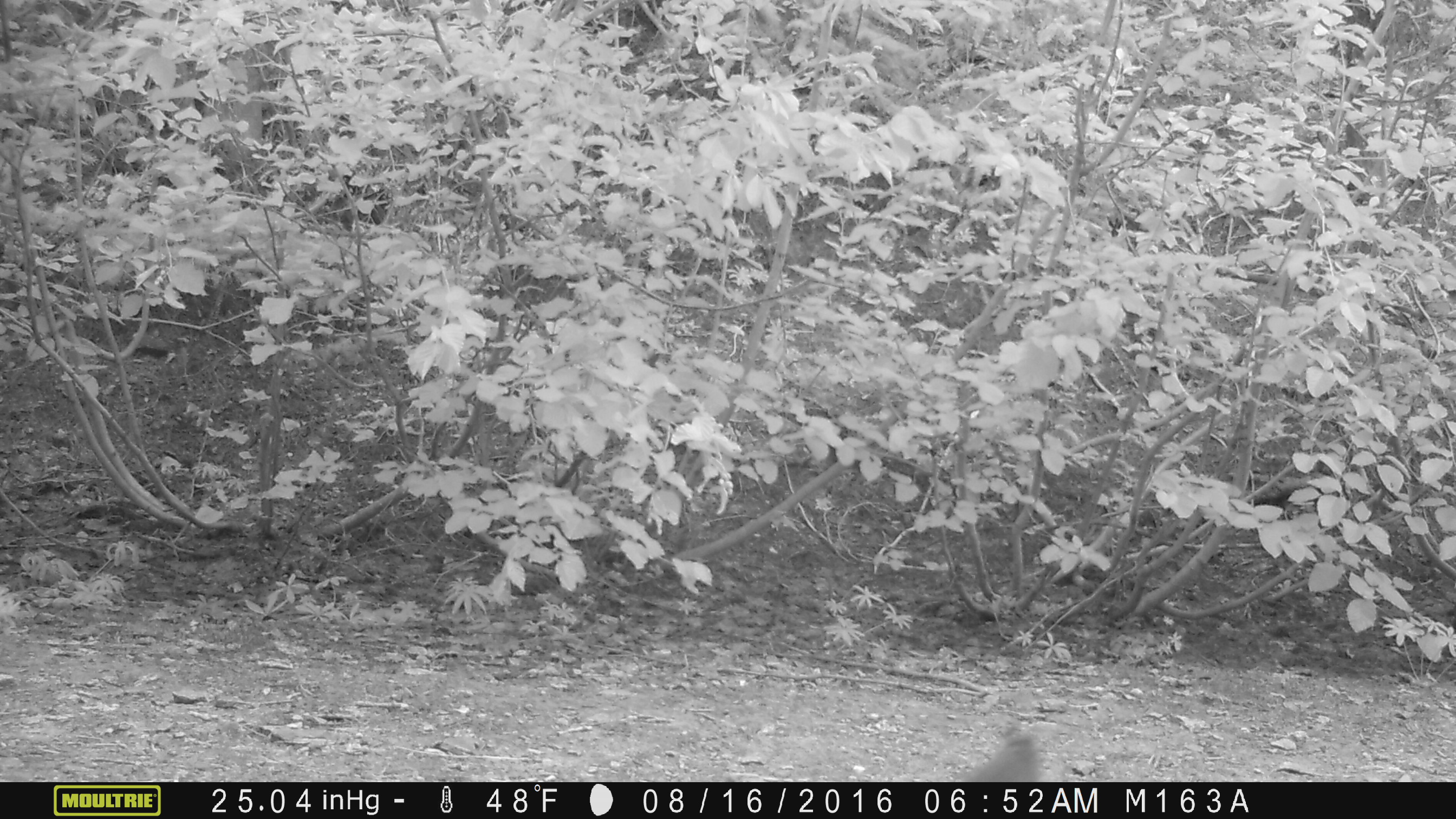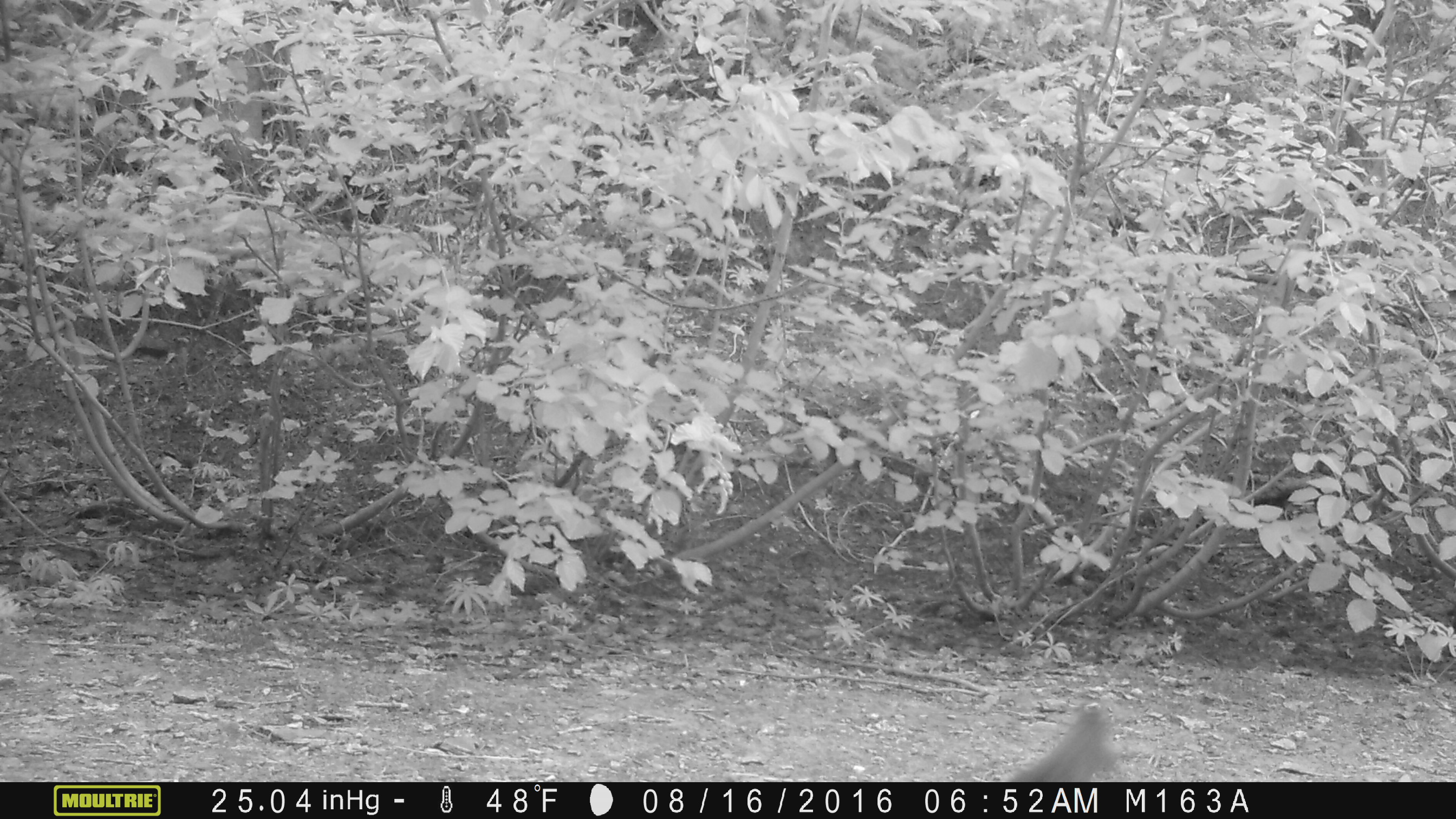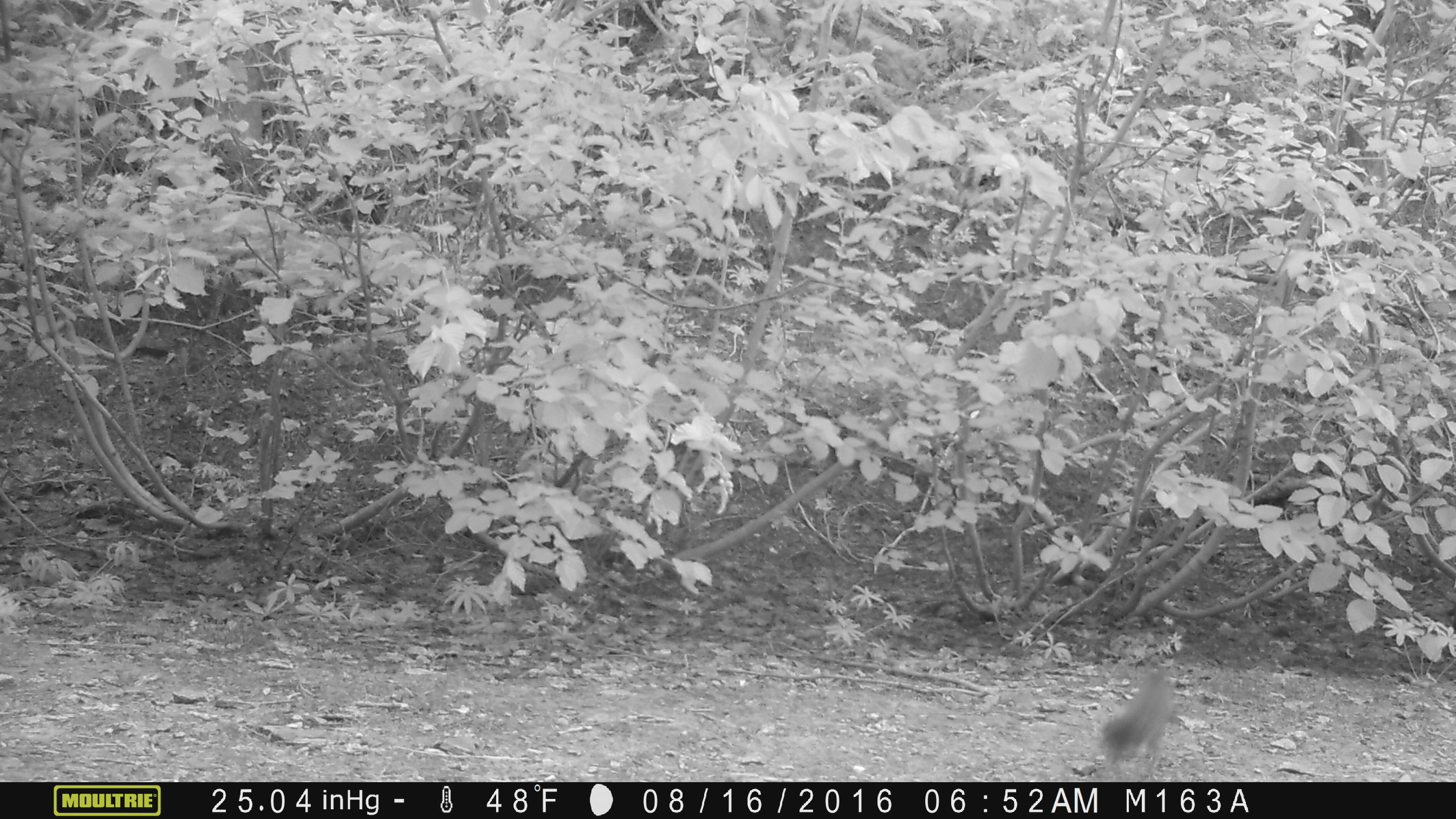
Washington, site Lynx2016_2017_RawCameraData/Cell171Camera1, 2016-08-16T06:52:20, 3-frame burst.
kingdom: Animalia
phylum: Chordata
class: Mammalia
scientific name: Mammalia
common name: small mammal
Small mammal (Mammalia). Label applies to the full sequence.